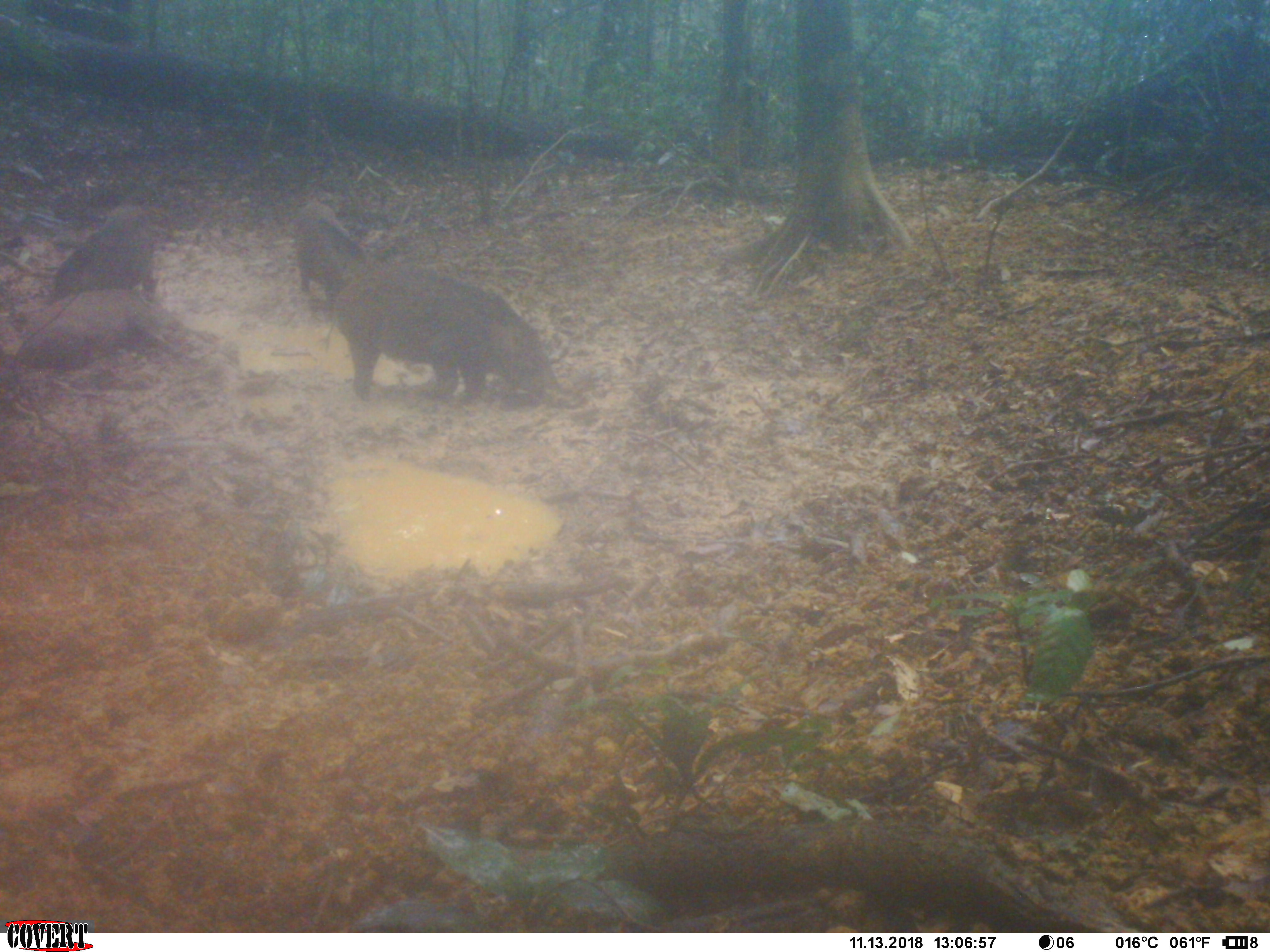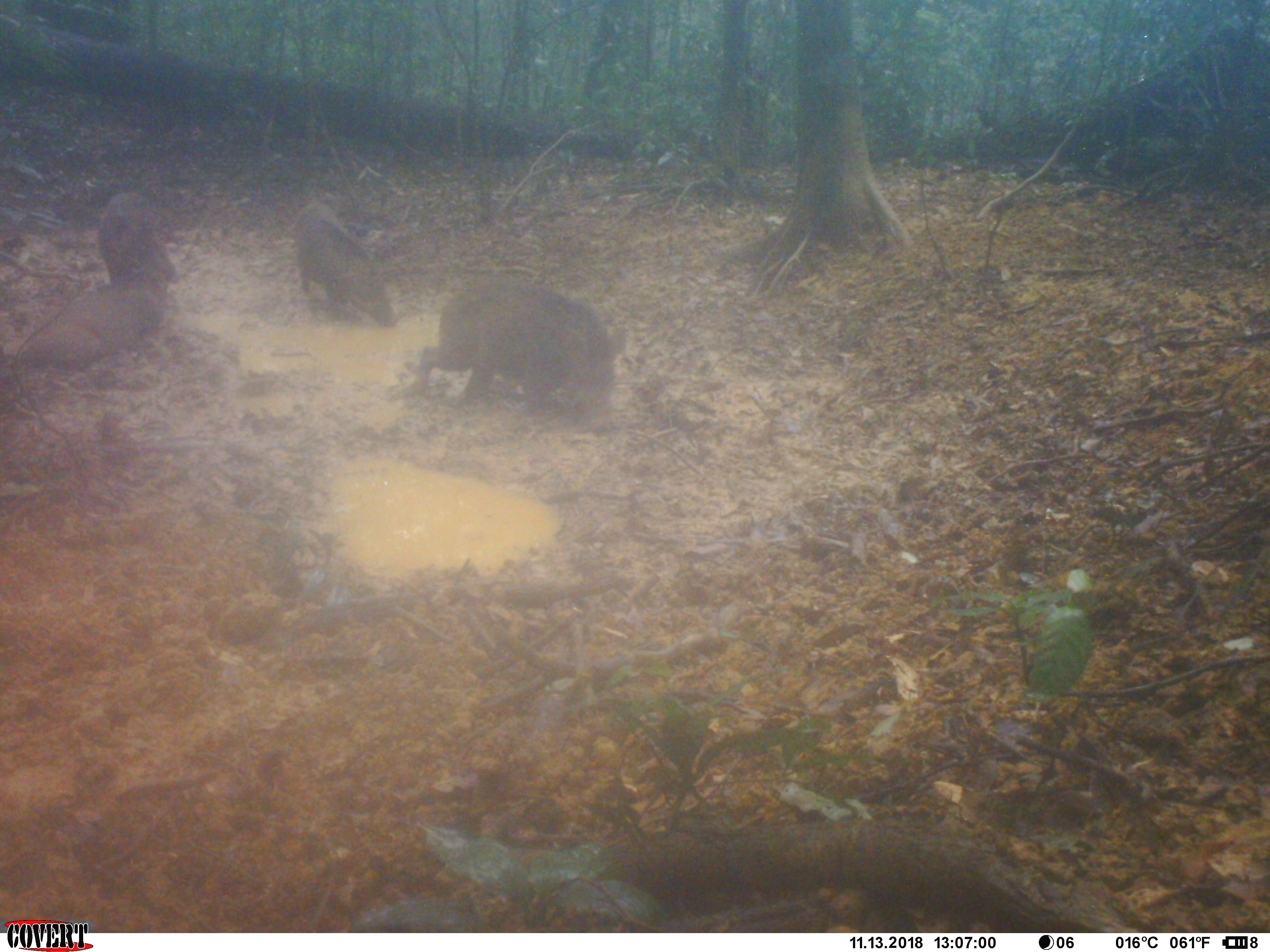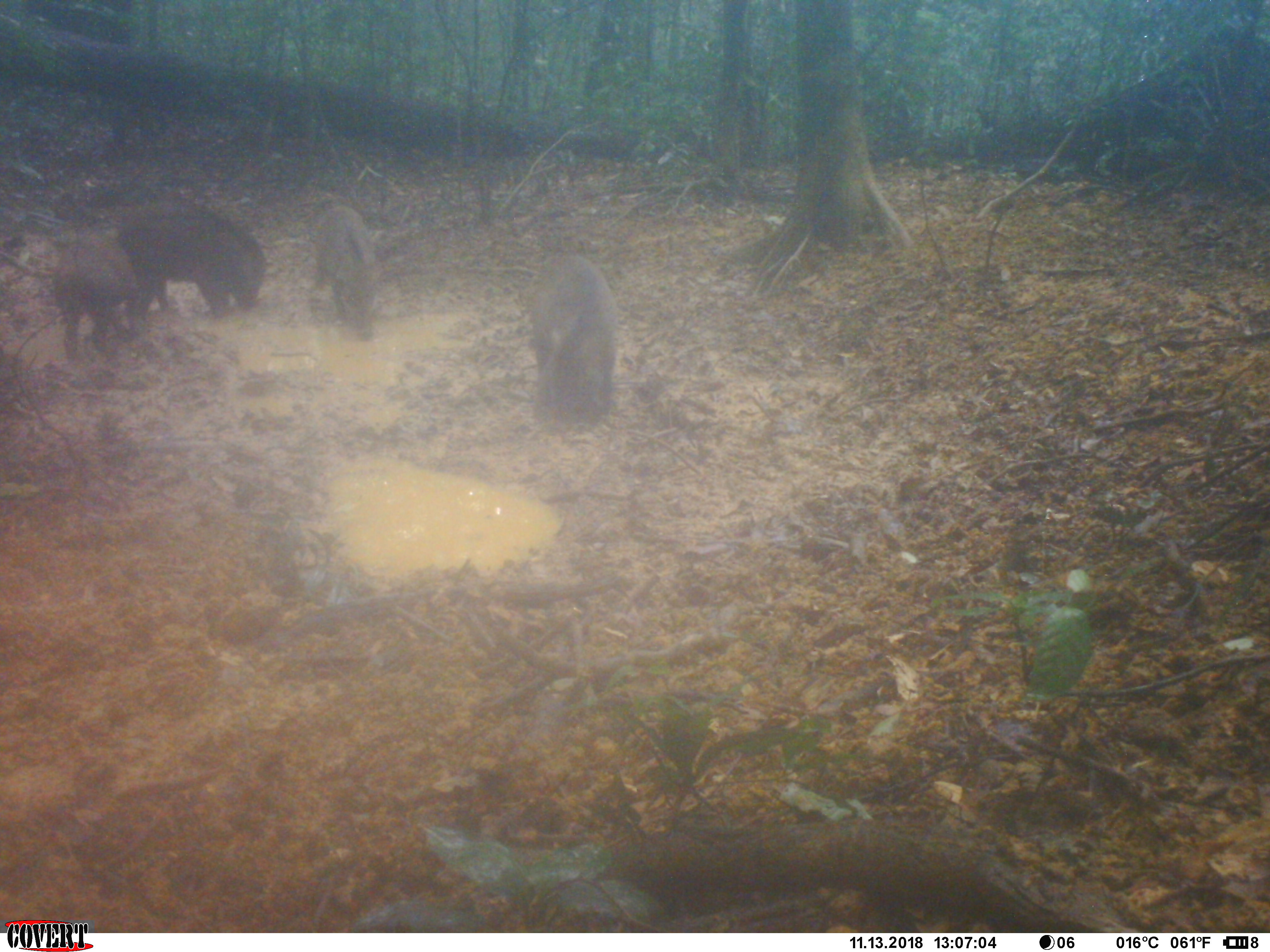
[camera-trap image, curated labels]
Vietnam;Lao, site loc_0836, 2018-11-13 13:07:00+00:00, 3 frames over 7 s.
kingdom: Animalia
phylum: Chordata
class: Mammalia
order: Artiodactyla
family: Suidae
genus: Sus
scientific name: Sus scrofa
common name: eurasian wild pig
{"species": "eurasian wild pig (Sus scrofa)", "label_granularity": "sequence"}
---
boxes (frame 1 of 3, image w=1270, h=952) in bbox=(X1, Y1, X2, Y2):
eurasian wild pig: bbox=(322, 267, 561, 403); bbox=(14, 285, 168, 374); bbox=(45, 206, 160, 296); bbox=(292, 197, 373, 294)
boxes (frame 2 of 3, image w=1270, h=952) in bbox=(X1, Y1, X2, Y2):
eurasian wild pig: bbox=(414, 273, 627, 436); bbox=(13, 279, 173, 371); bbox=(291, 202, 399, 327); bbox=(95, 190, 180, 287)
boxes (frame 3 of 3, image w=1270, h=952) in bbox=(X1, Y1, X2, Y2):
eurasian wild pig: bbox=(116, 196, 269, 315); bbox=(527, 253, 619, 428); bbox=(52, 233, 139, 364); bbox=(306, 202, 383, 341)